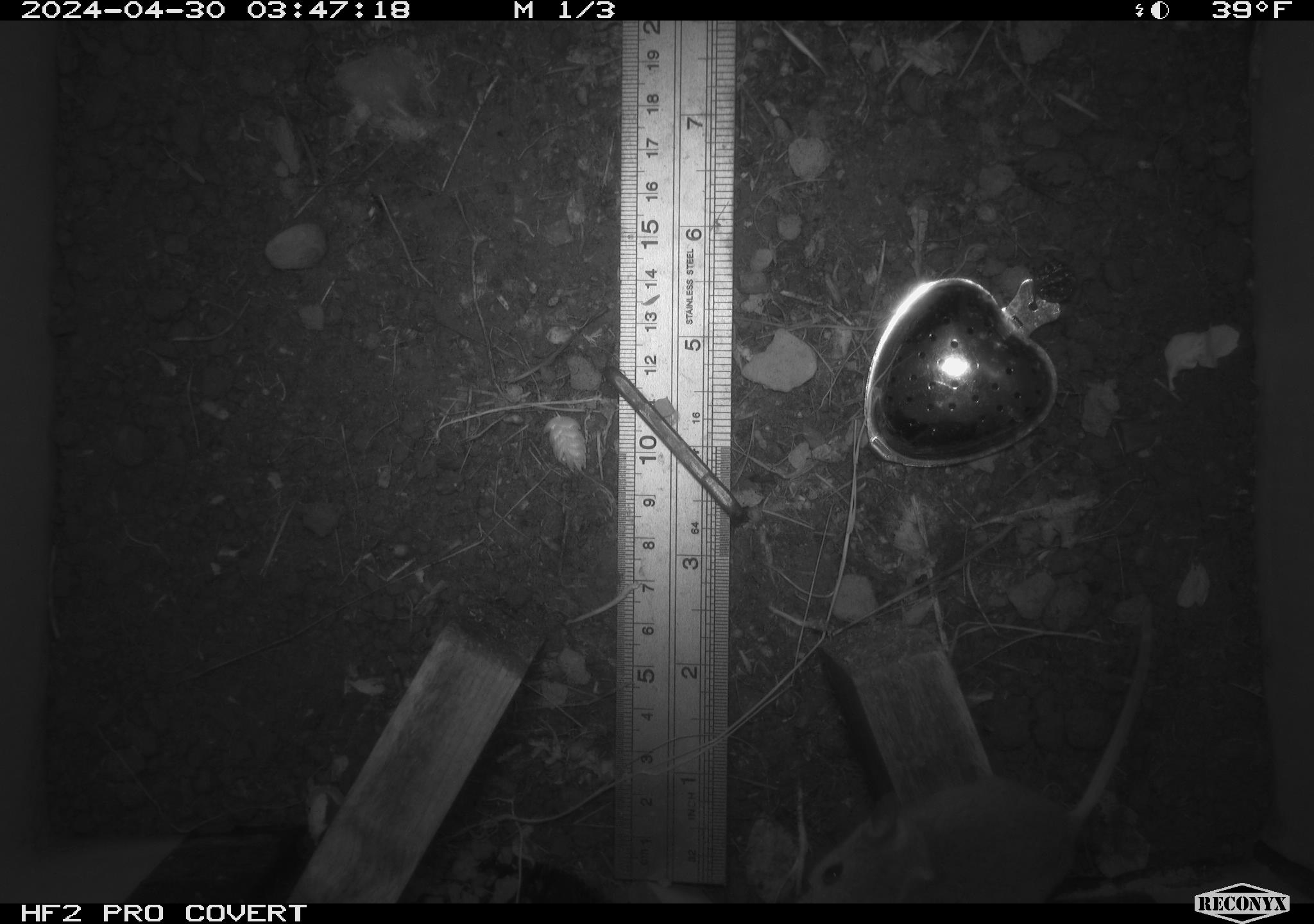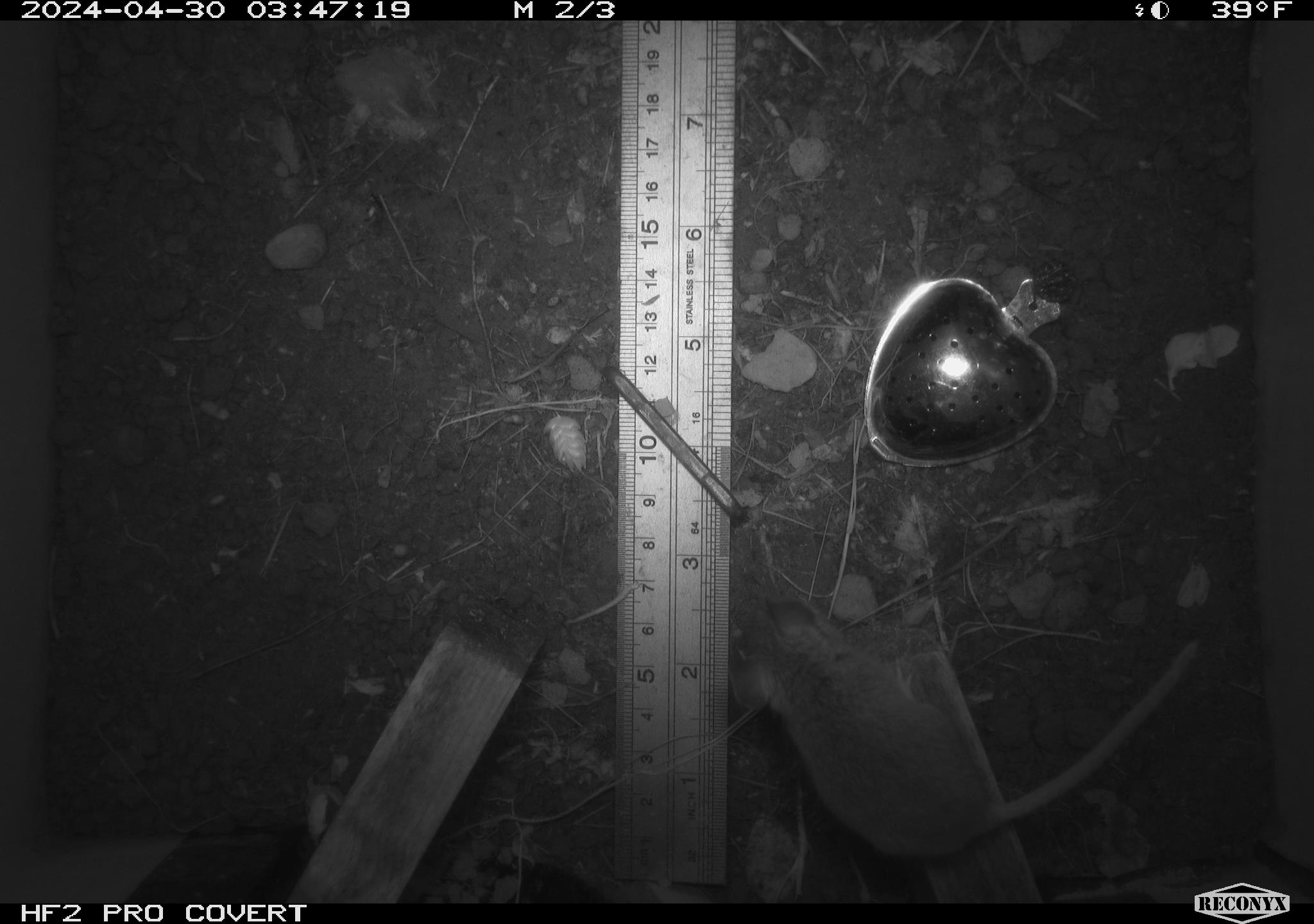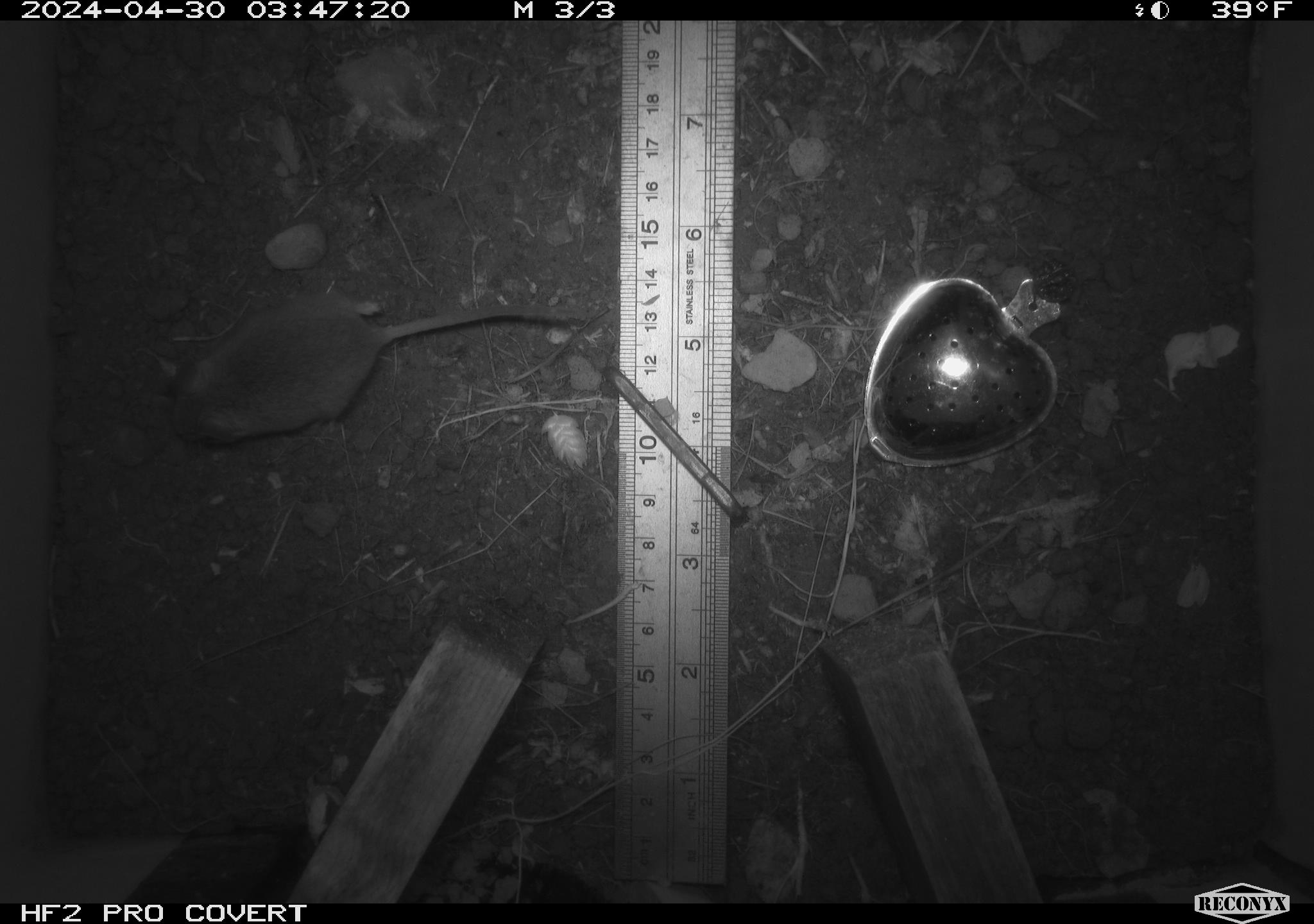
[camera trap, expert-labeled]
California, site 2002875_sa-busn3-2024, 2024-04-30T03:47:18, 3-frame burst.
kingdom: Animalia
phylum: Chordata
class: Mammalia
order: Rodentia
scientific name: Rodentia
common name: mouse species